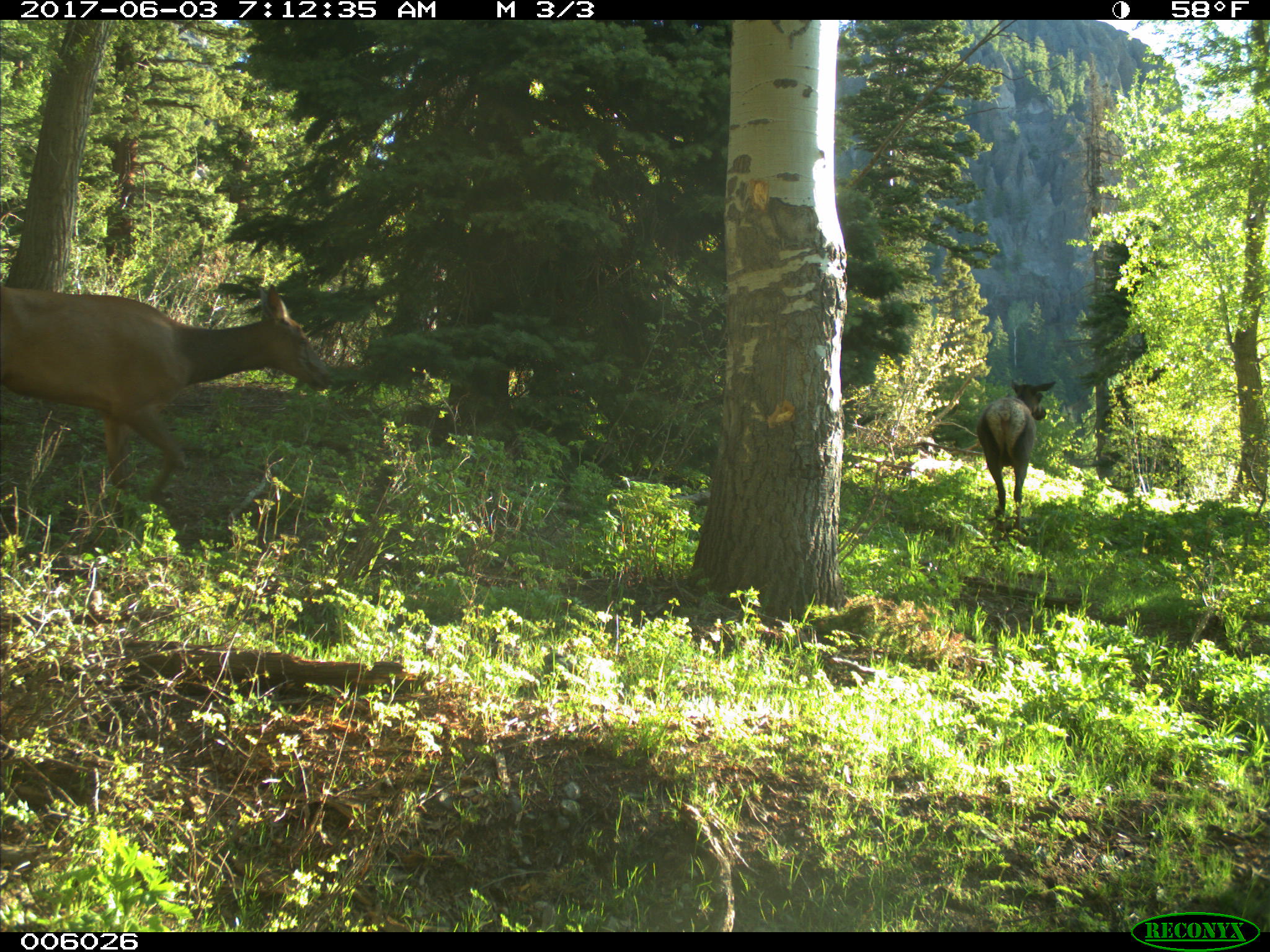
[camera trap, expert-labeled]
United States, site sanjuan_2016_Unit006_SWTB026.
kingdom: Animalia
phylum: Chordata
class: Mammalia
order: Artiodactyla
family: Cervidae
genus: Cervus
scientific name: Cervus elaphus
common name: red deer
Cervus elaphus (red deer).